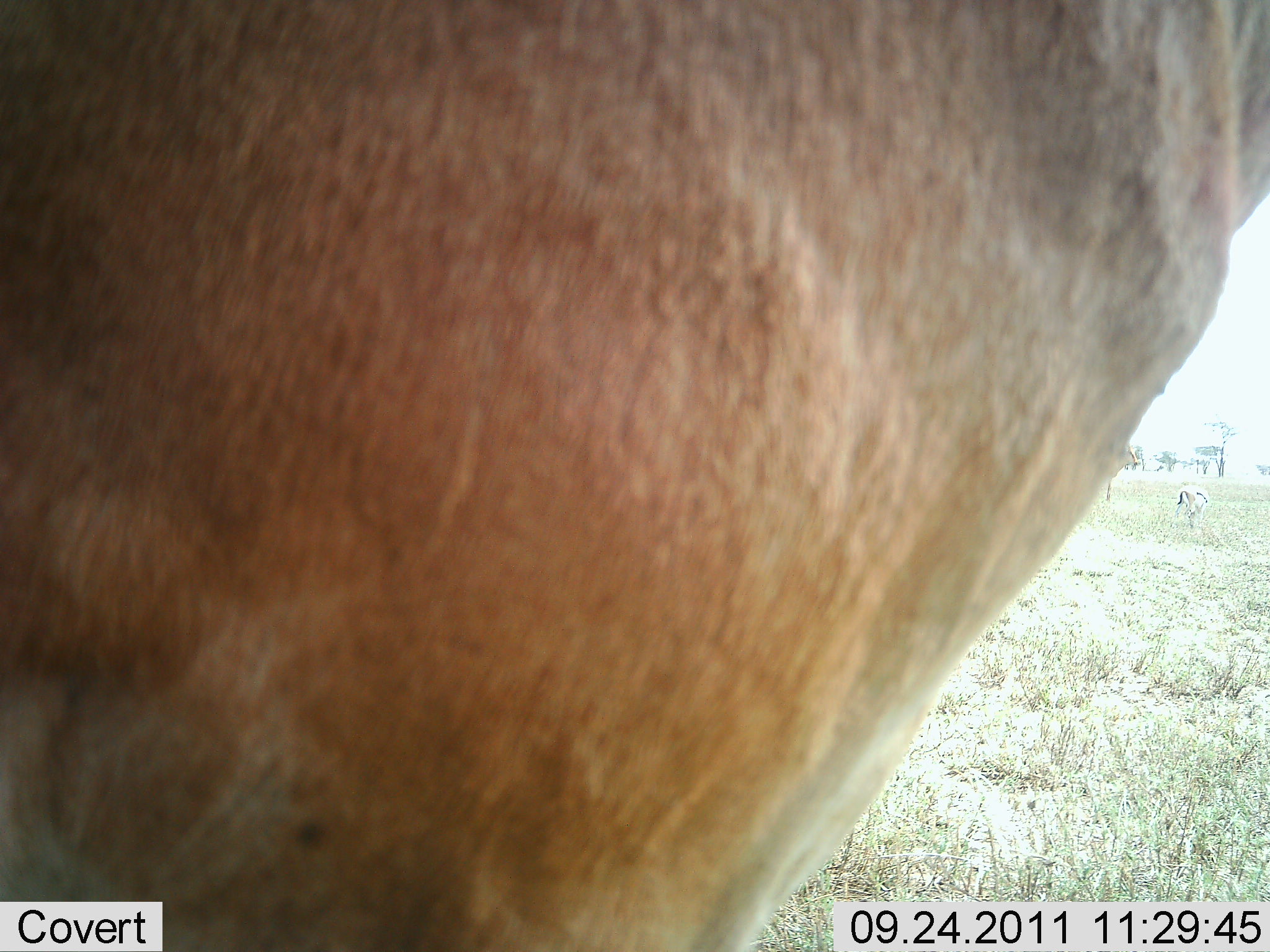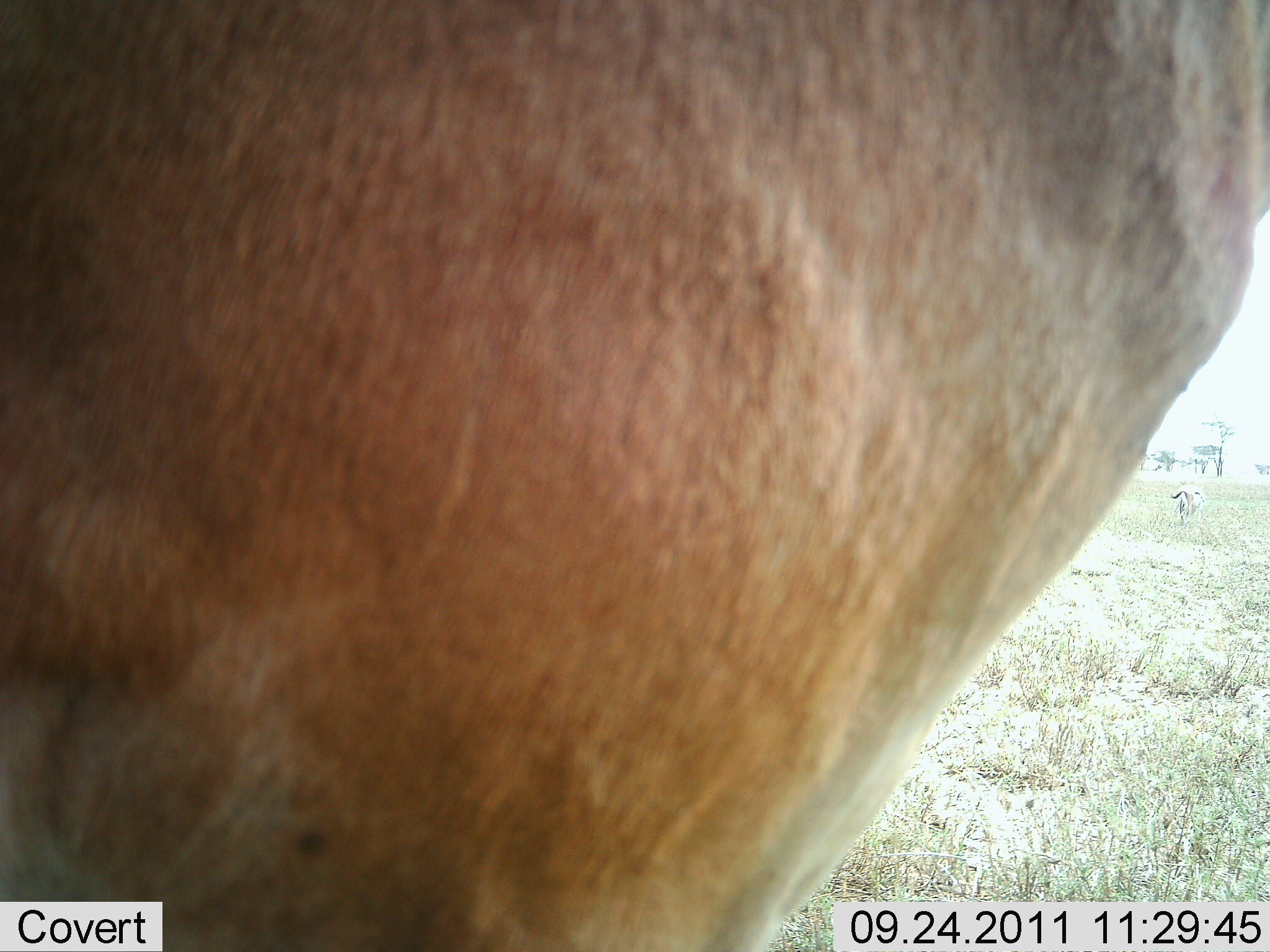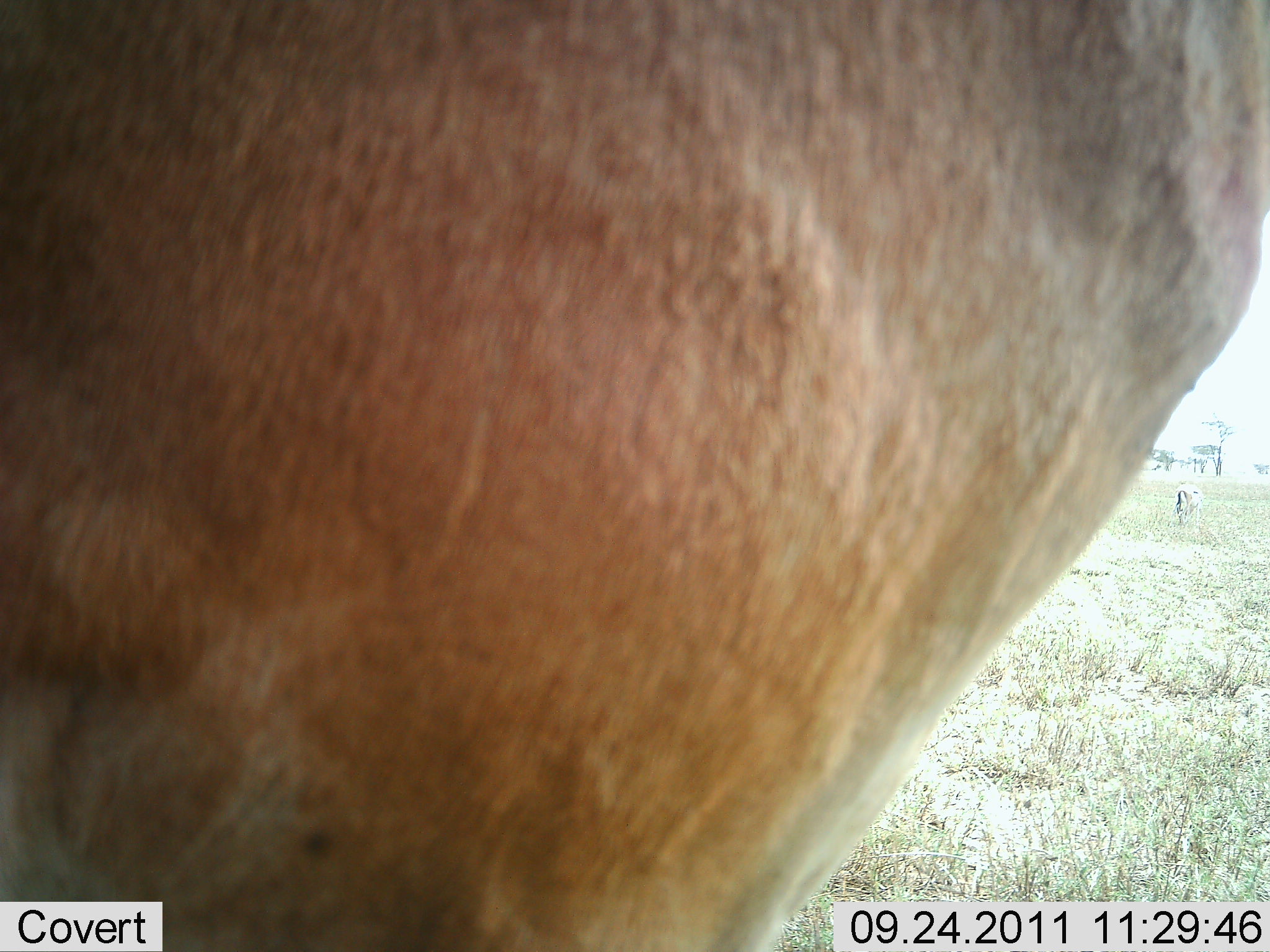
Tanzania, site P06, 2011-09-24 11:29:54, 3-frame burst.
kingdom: Animalia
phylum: Chordata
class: Mammalia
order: Artiodactyla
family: Bovidae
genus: Eudorcas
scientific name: Eudorcas thomsonii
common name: thomson's gazelle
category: gazellethomsons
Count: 2.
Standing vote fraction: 100%.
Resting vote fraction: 0%.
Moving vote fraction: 0%.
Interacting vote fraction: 0%.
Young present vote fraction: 0%.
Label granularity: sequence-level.